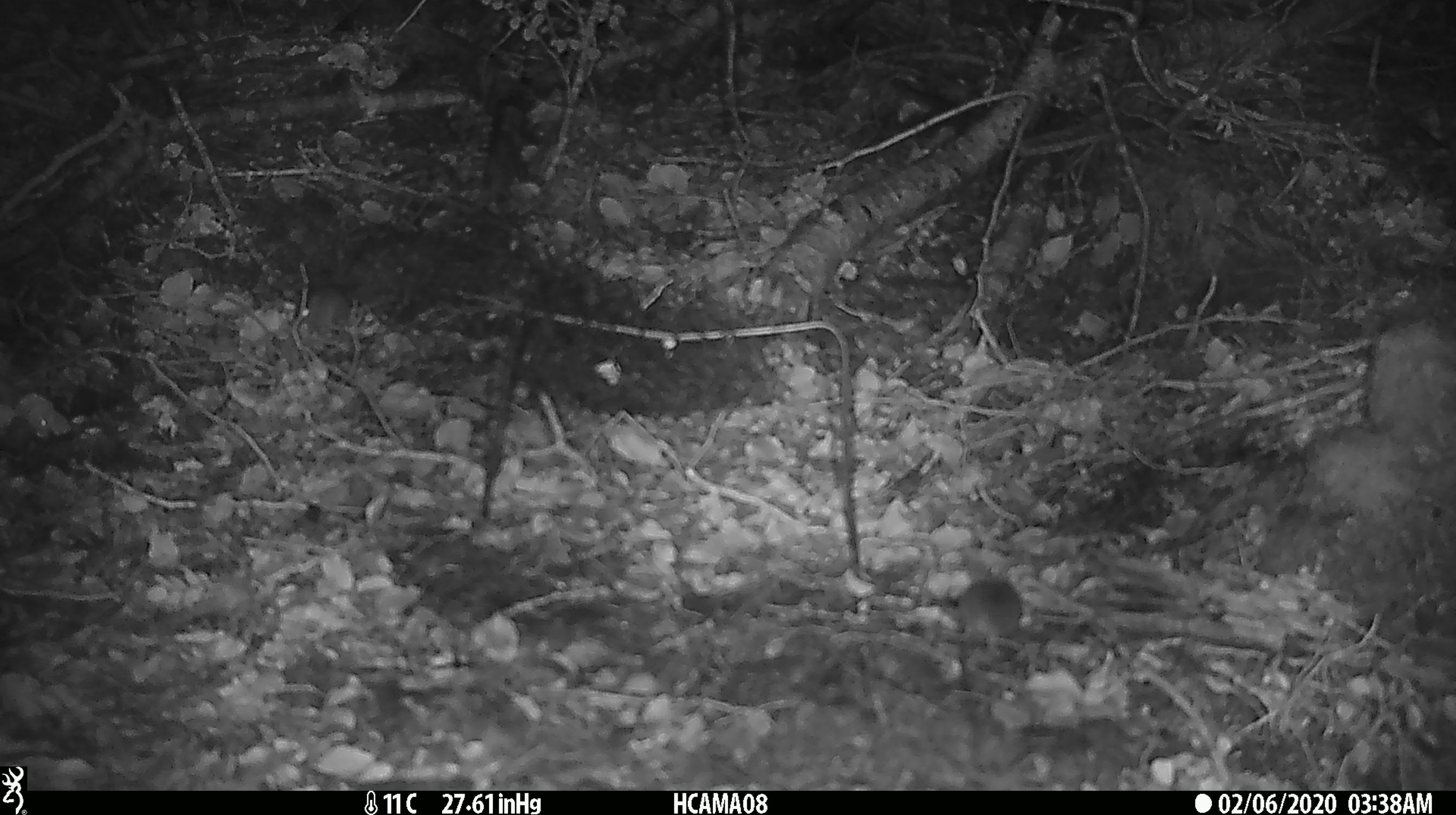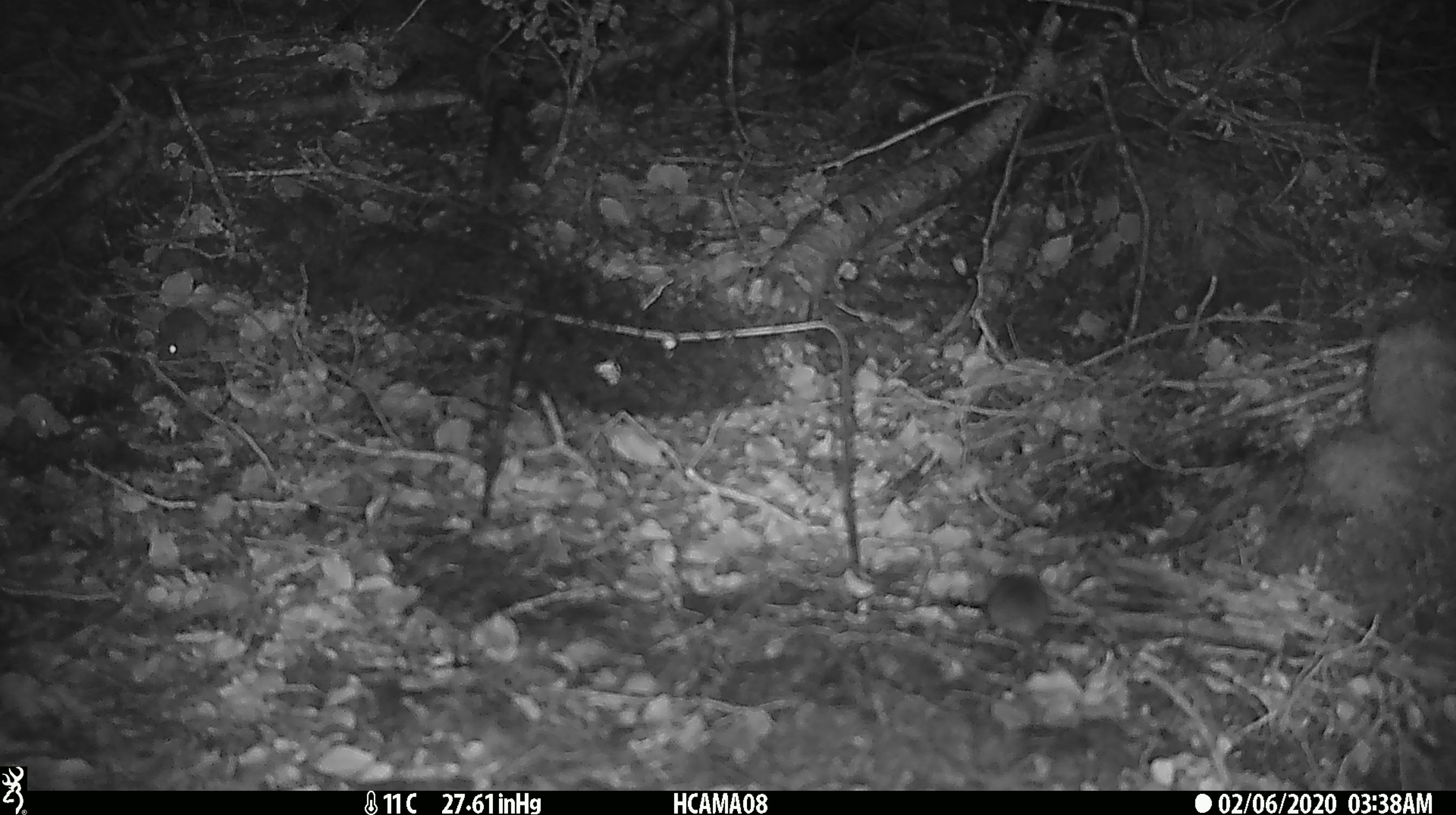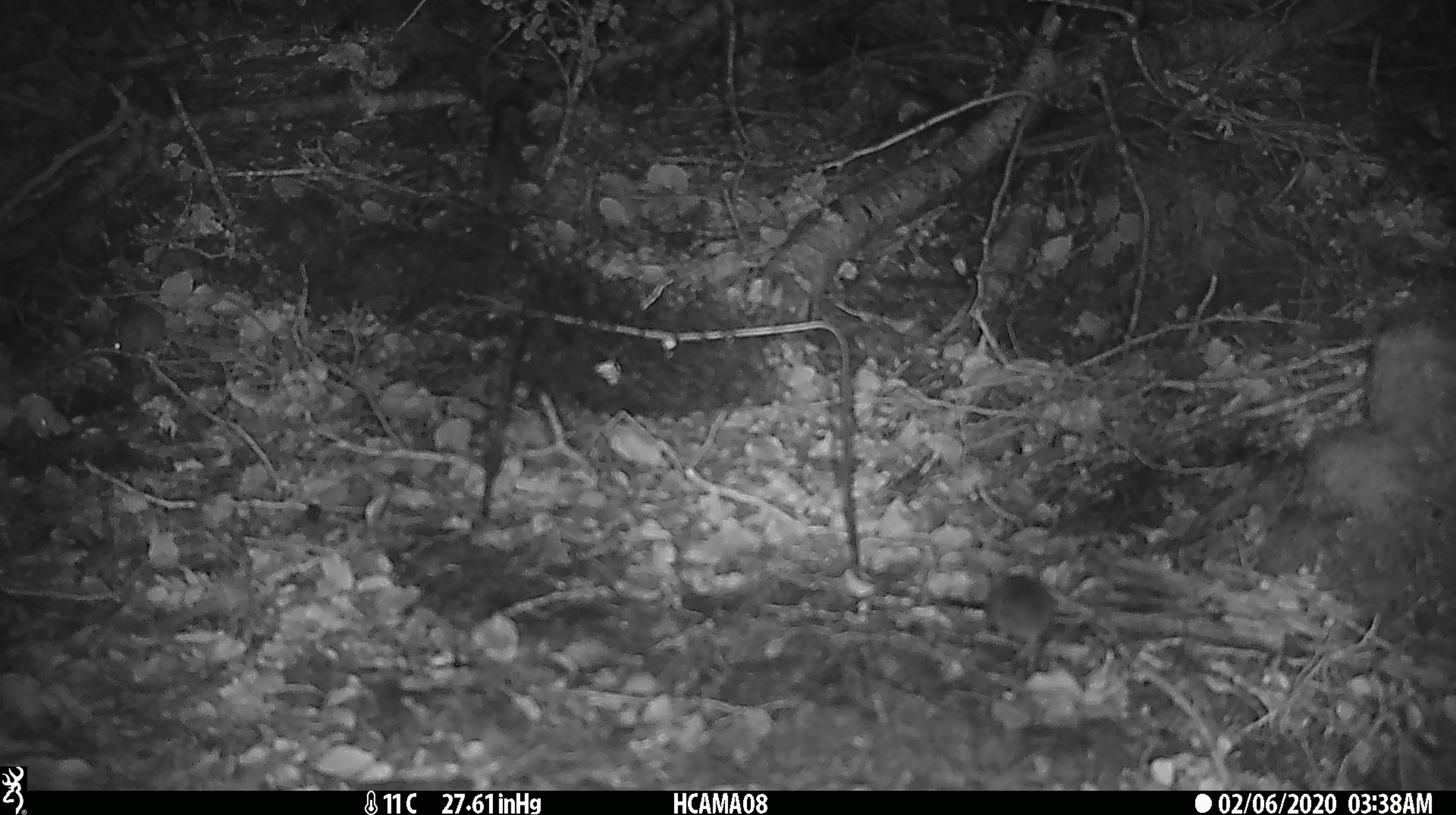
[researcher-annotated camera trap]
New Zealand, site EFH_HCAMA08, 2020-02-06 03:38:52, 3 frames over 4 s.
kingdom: Animalia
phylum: Chordata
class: Mammalia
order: Rodentia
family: Muridae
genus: Mus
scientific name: Mus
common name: mouse